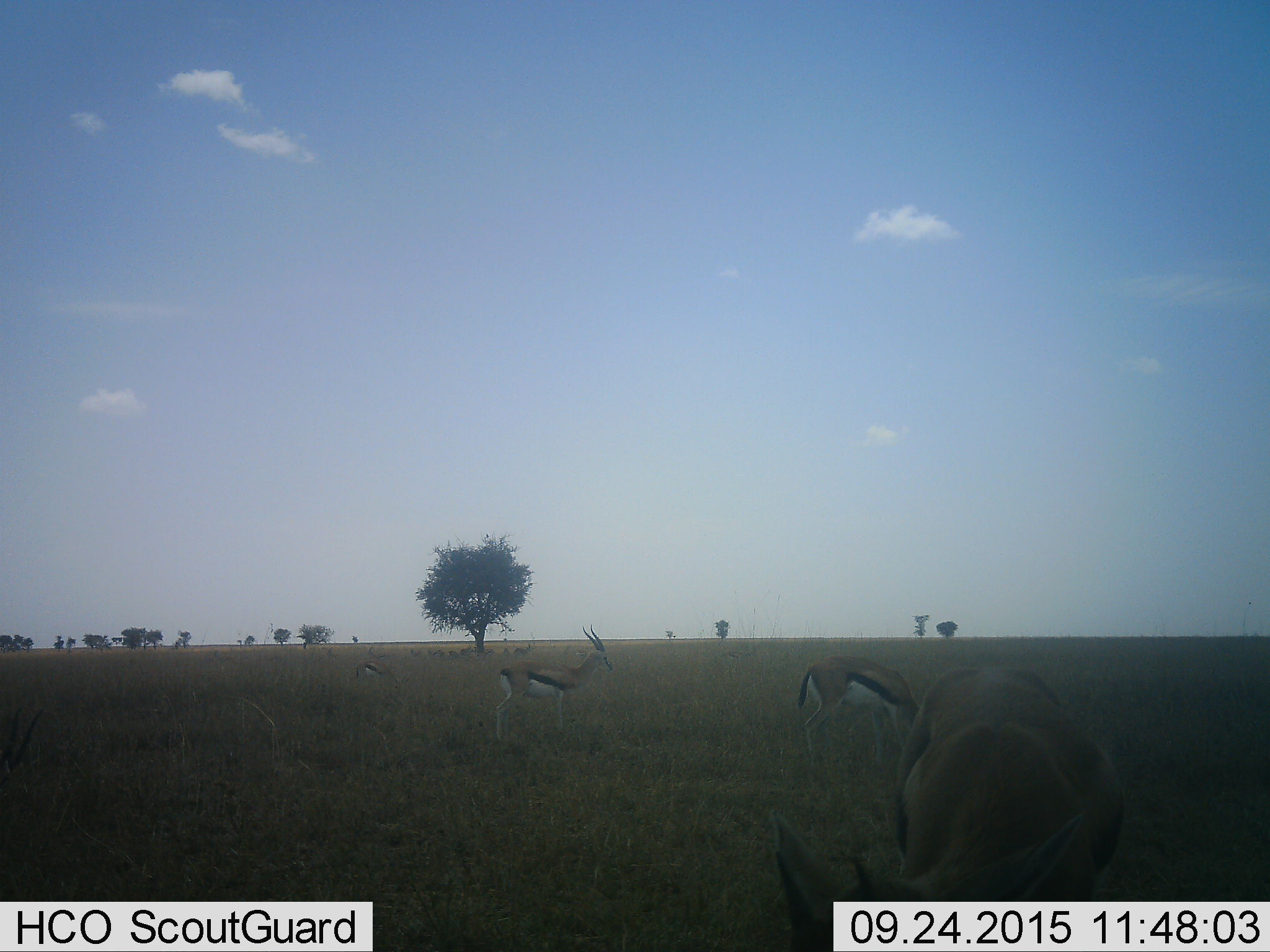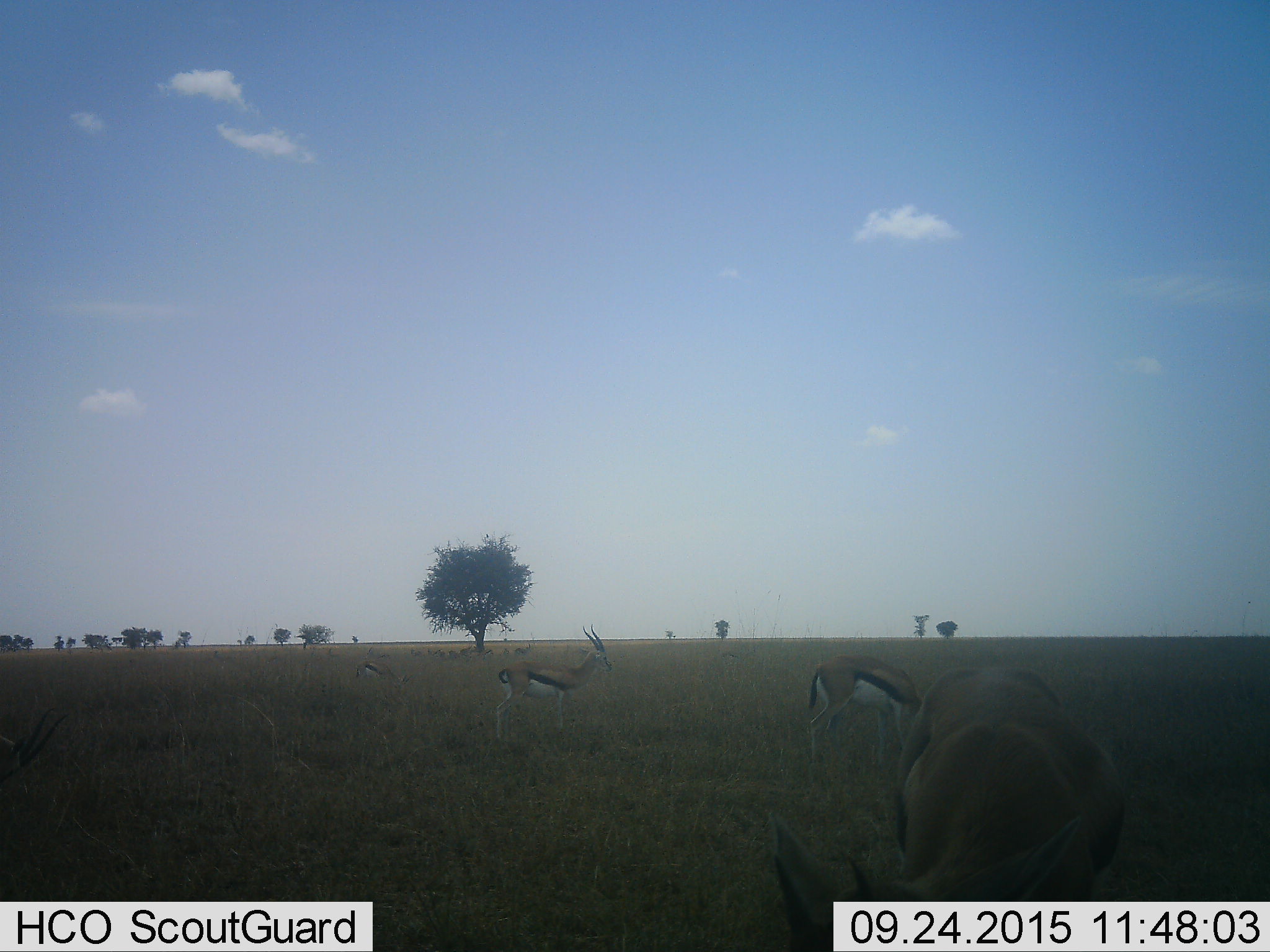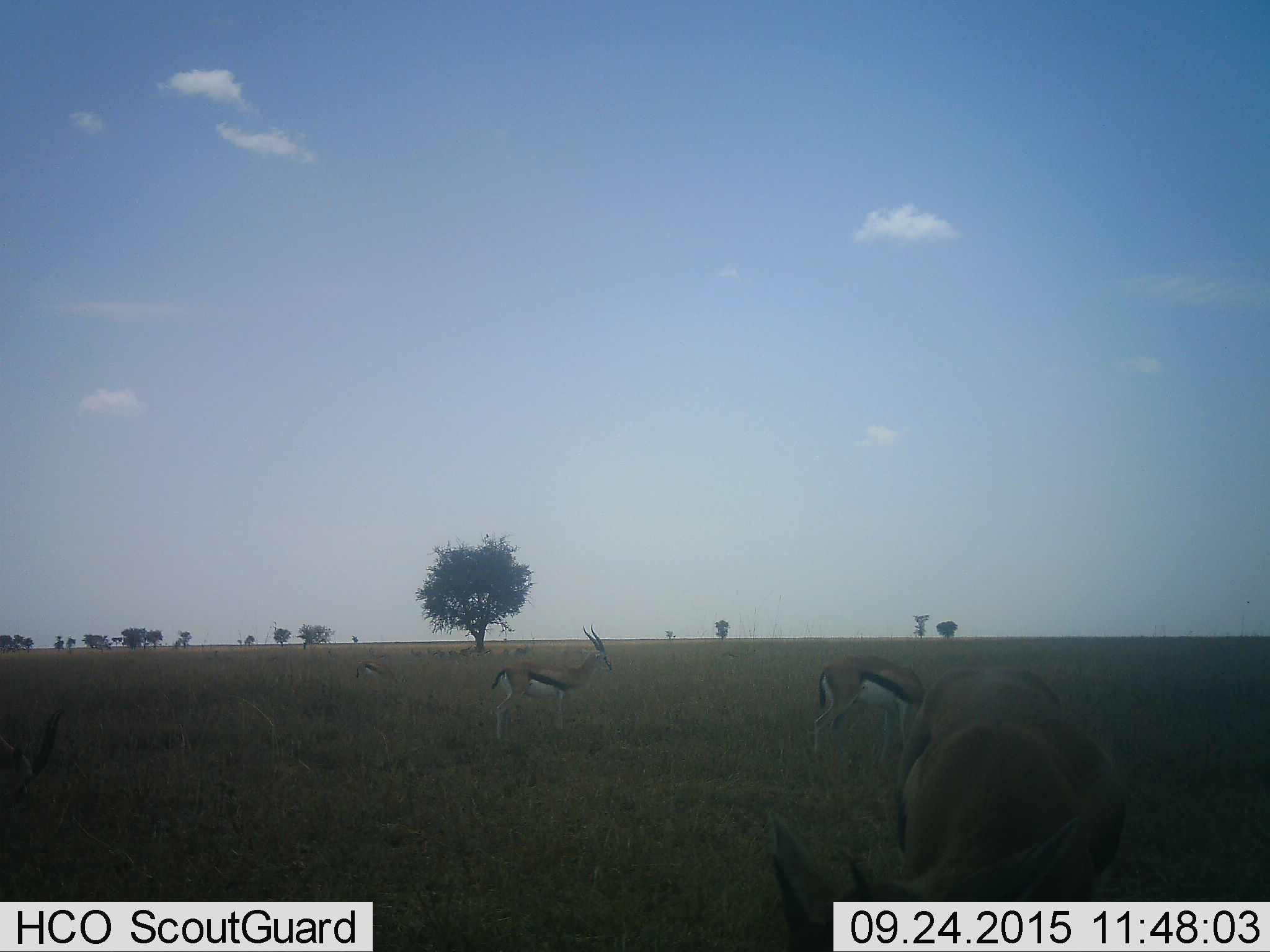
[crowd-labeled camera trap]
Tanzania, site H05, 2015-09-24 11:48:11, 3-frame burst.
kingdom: Animalia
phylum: Chordata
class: Mammalia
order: Artiodactyla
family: Bovidae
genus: Eudorcas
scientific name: Eudorcas thomsonii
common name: thomson's gazelle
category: gazellethomsons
Gazellethomsons (thomson's gazelle) (Eudorcas thomsonii), count 11-50. Behavior (volunteer vote fractions): standing 70%, resting 10%, moving 10%, interacting 0%. Young present (vote fraction): 30%. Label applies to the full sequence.